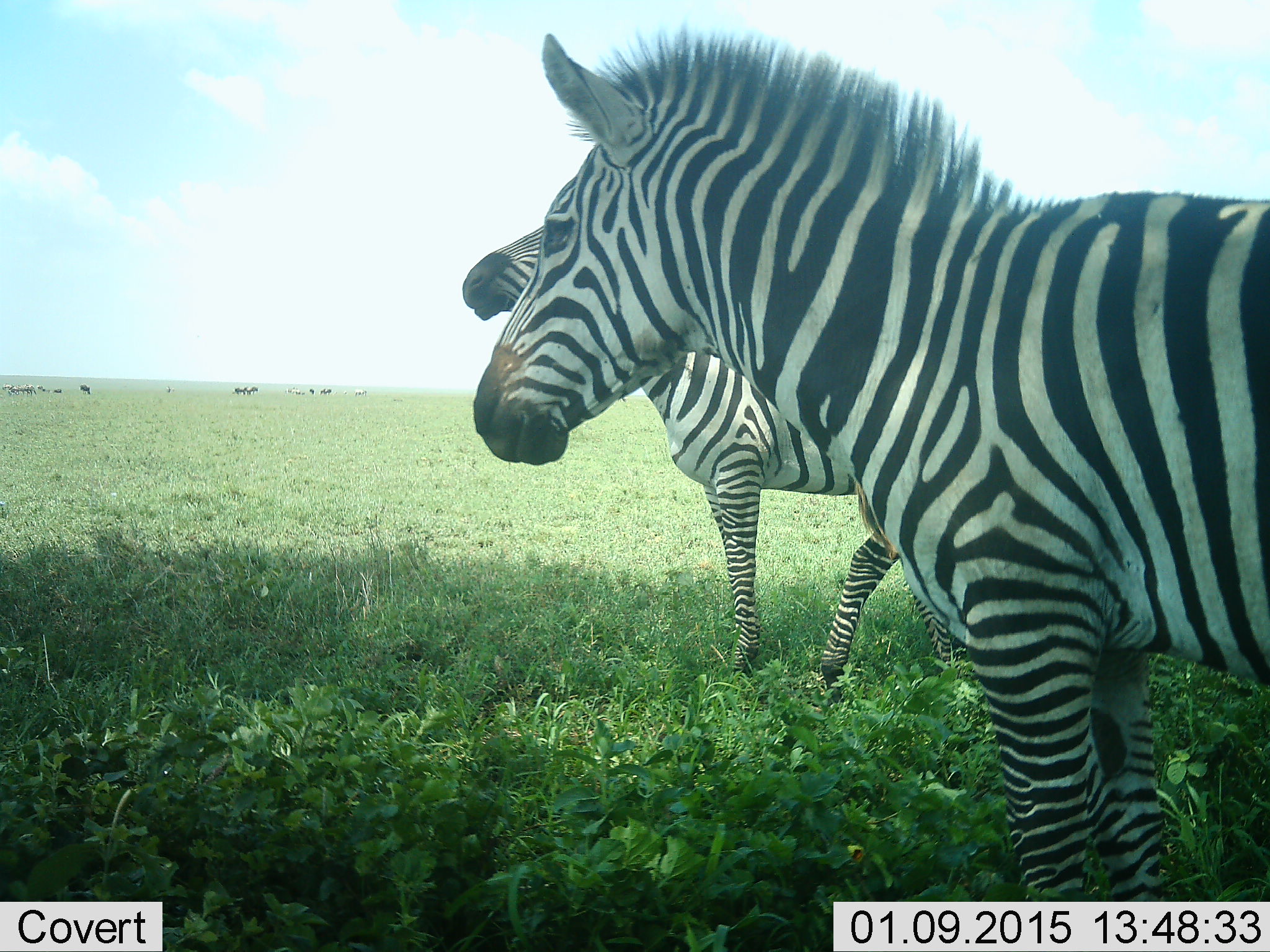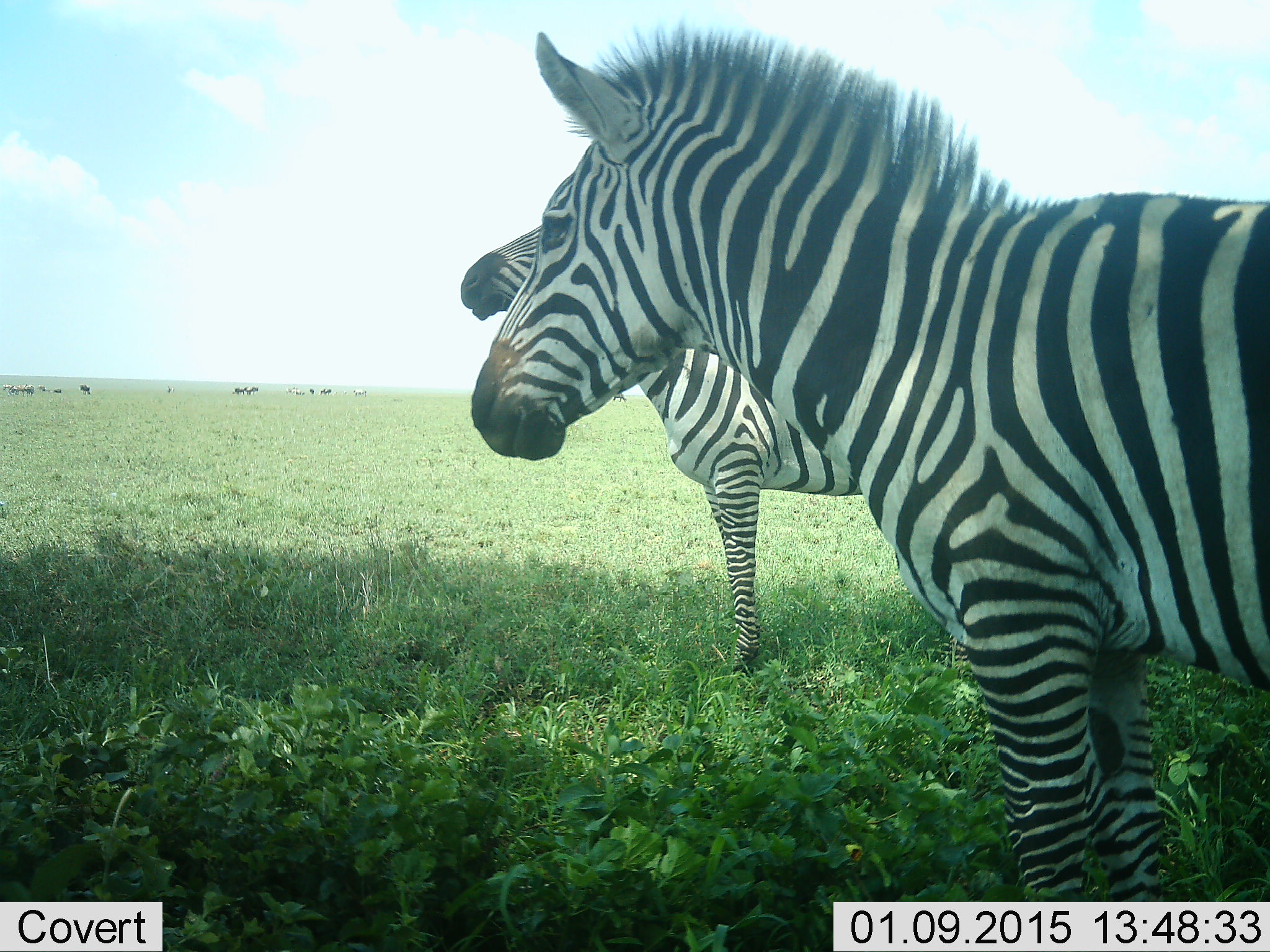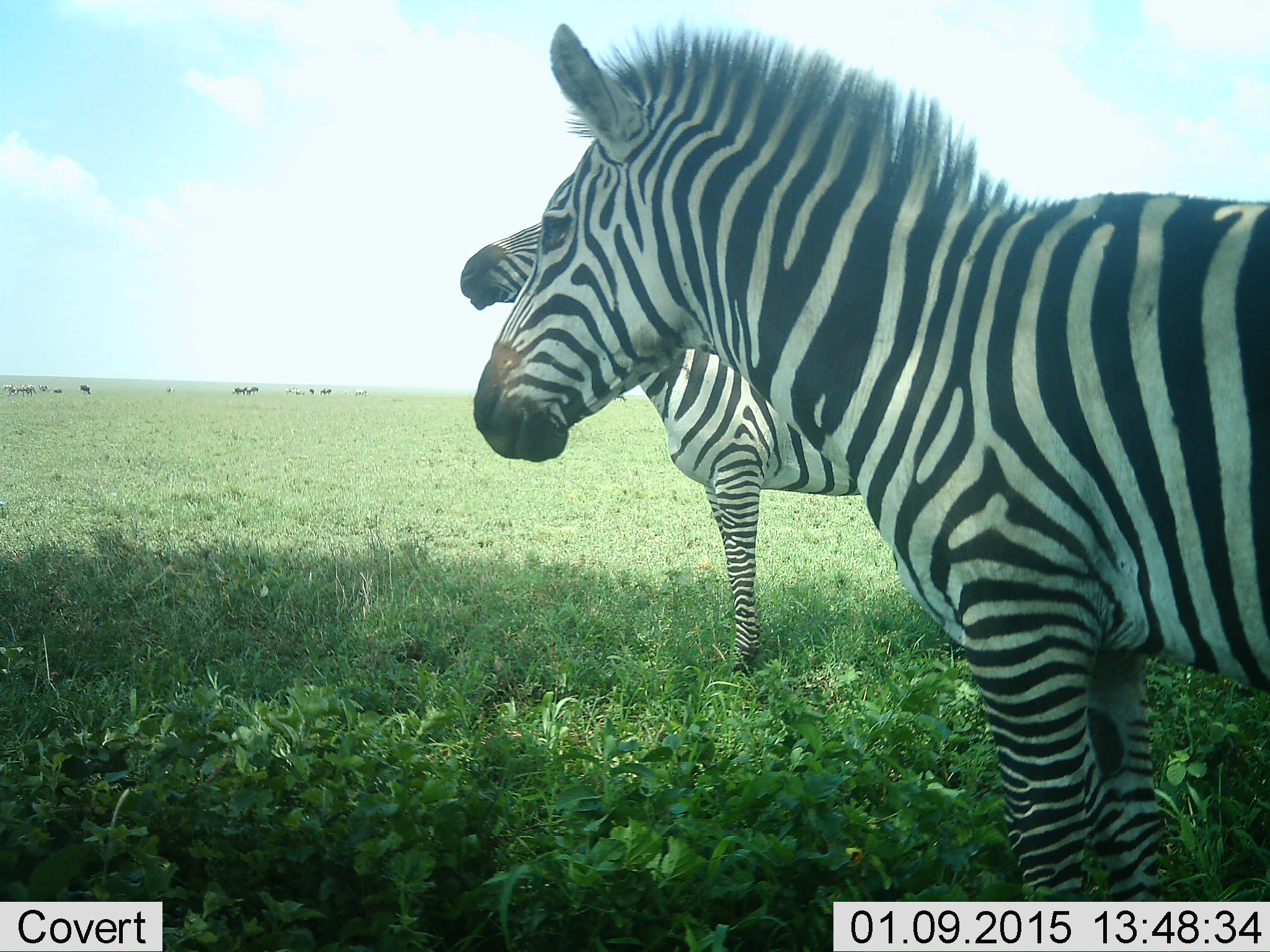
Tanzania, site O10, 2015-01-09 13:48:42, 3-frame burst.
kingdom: Animalia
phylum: Chordata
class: Mammalia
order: Perissodactyla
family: Equidae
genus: Equus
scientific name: Equus quagga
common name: plains zebra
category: zebra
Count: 2.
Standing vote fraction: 100%.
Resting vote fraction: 0%.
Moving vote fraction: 8%.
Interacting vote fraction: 0%.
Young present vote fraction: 0%.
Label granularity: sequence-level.